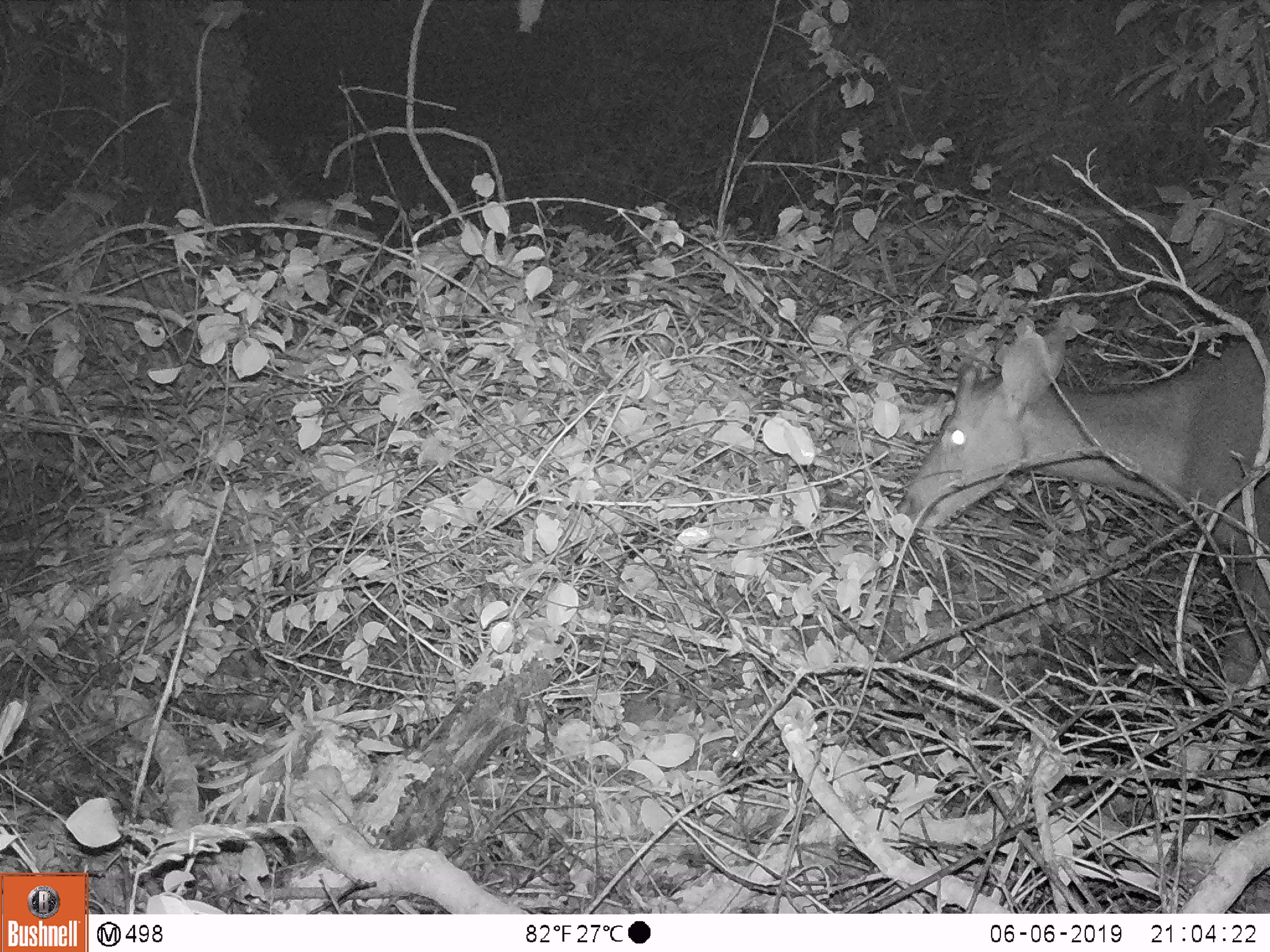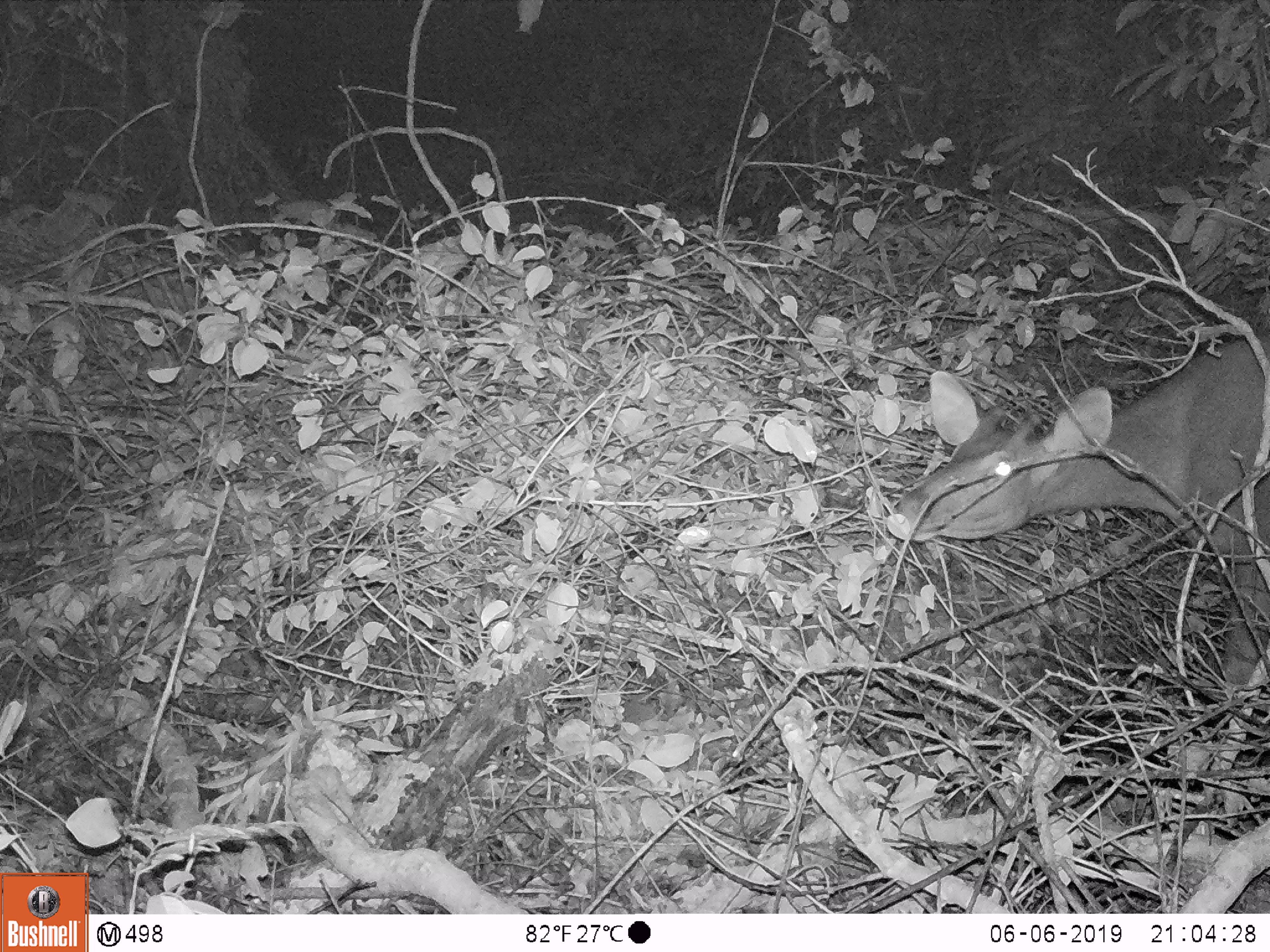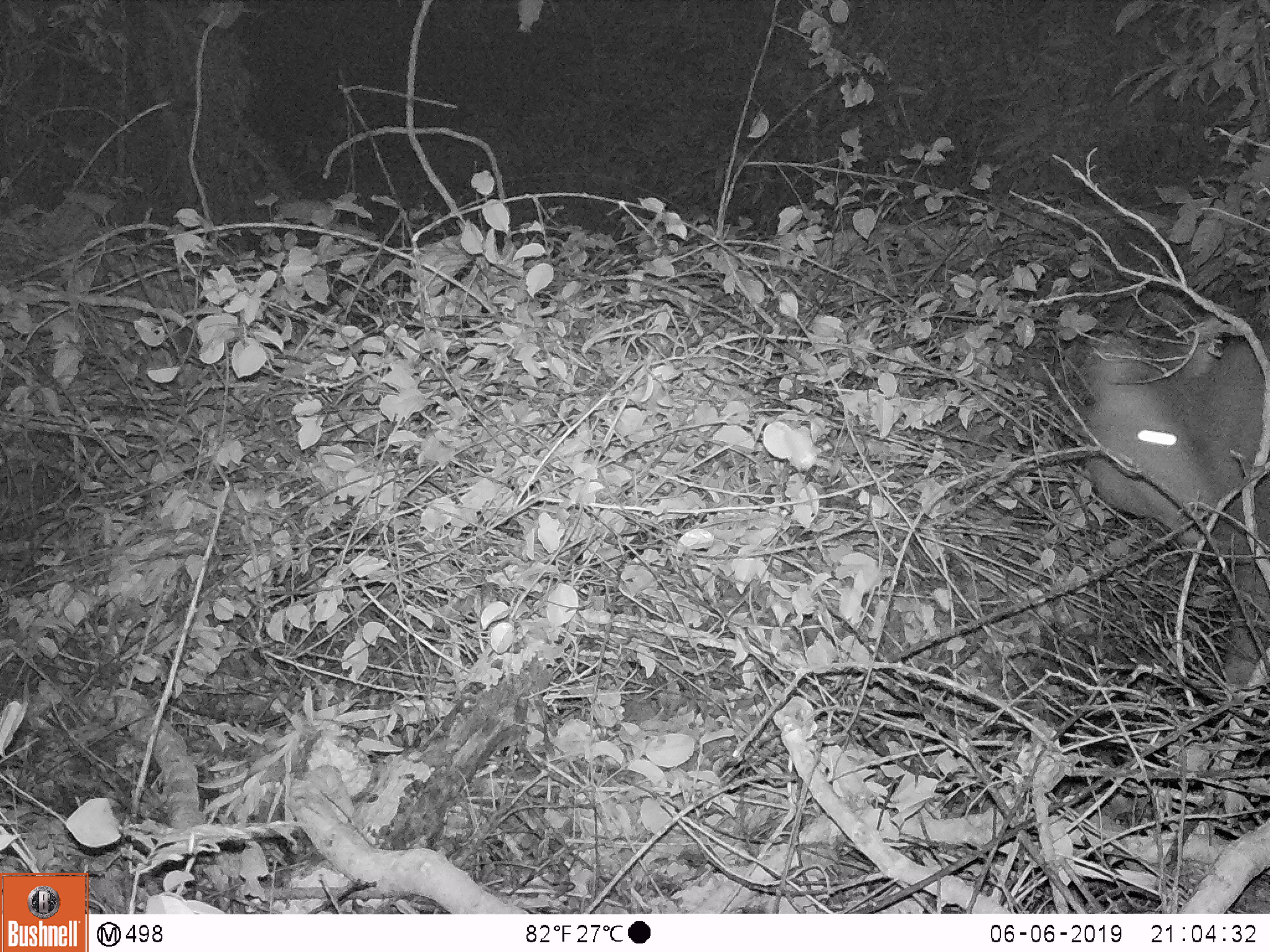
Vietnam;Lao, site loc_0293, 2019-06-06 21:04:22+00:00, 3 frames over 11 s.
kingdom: Animalia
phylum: Chordata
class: Mammalia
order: Artiodactyla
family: Cervidae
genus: Rusa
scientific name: Rusa unicolor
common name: sambar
Sambar (Rusa unicolor). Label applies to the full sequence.